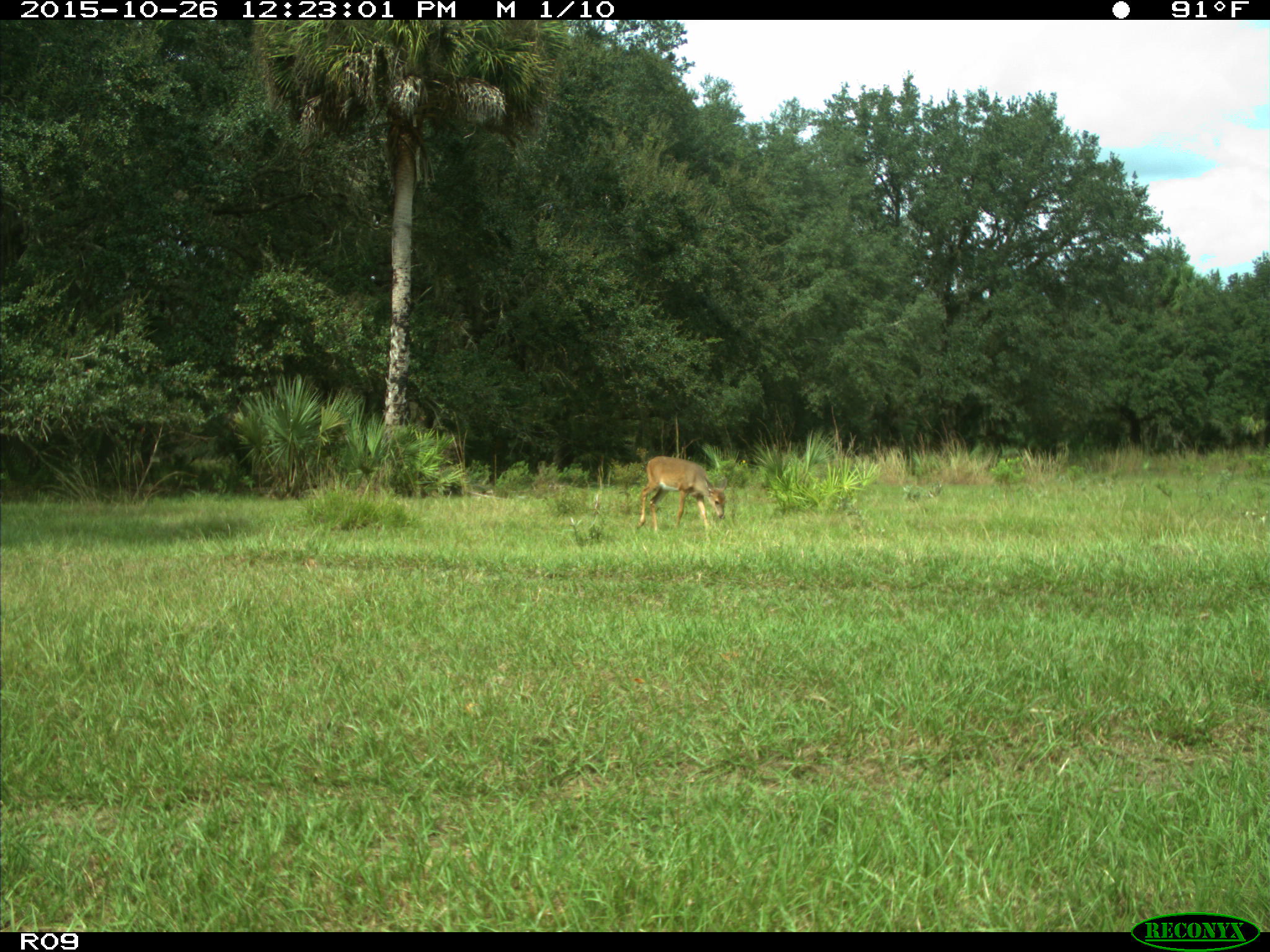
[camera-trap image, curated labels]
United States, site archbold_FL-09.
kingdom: Animalia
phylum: Chordata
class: Mammalia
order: Artiodactyla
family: Cervidae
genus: Odocoileus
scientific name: Odocoileus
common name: deer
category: unidentified deer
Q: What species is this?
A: Unidentified deer (deer) (Odocoileus).